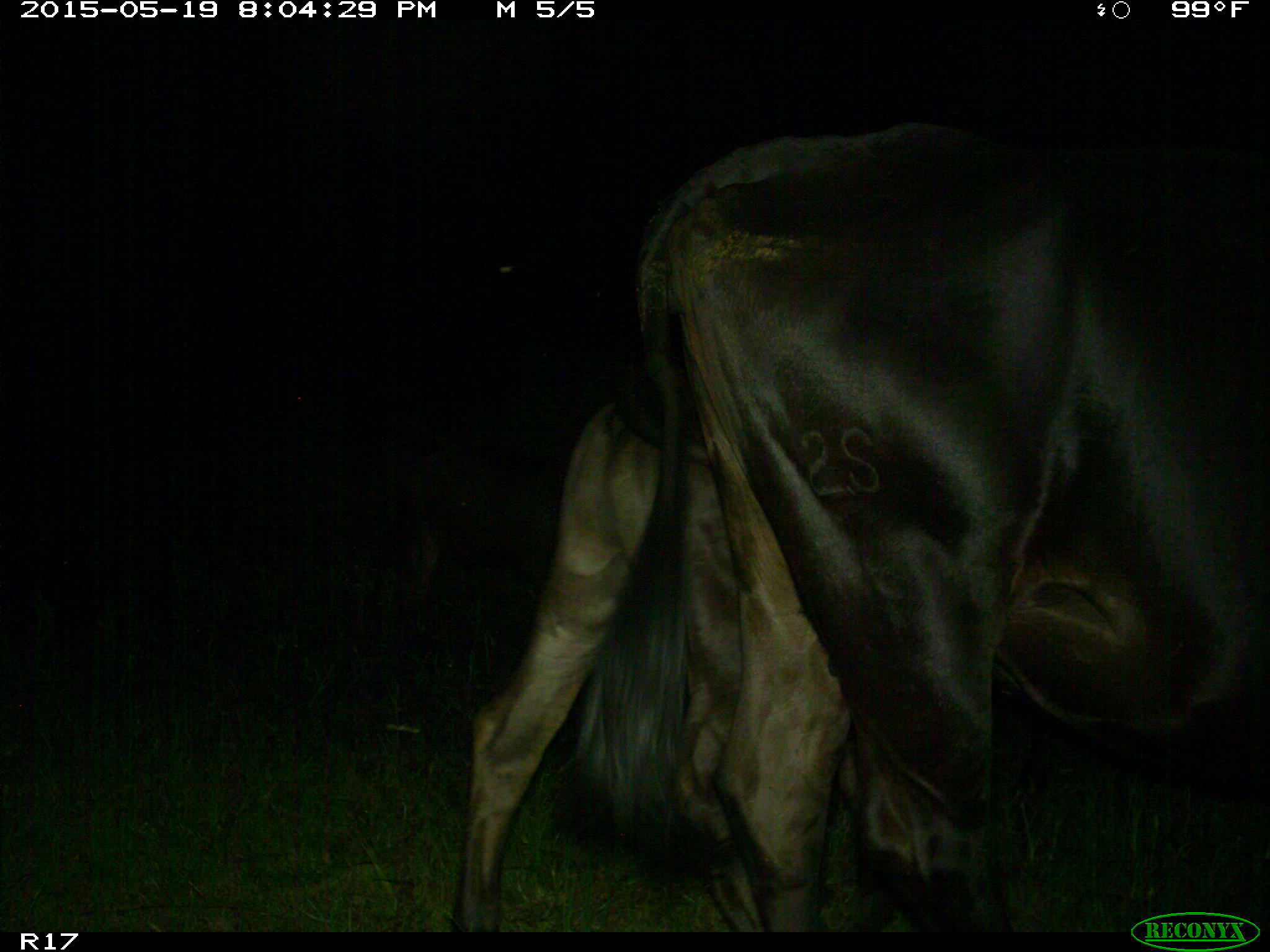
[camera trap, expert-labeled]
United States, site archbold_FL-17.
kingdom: Animalia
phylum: Chordata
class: Mammalia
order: Artiodactyla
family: Bovidae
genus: Bos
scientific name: Bos taurus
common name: domestic cow